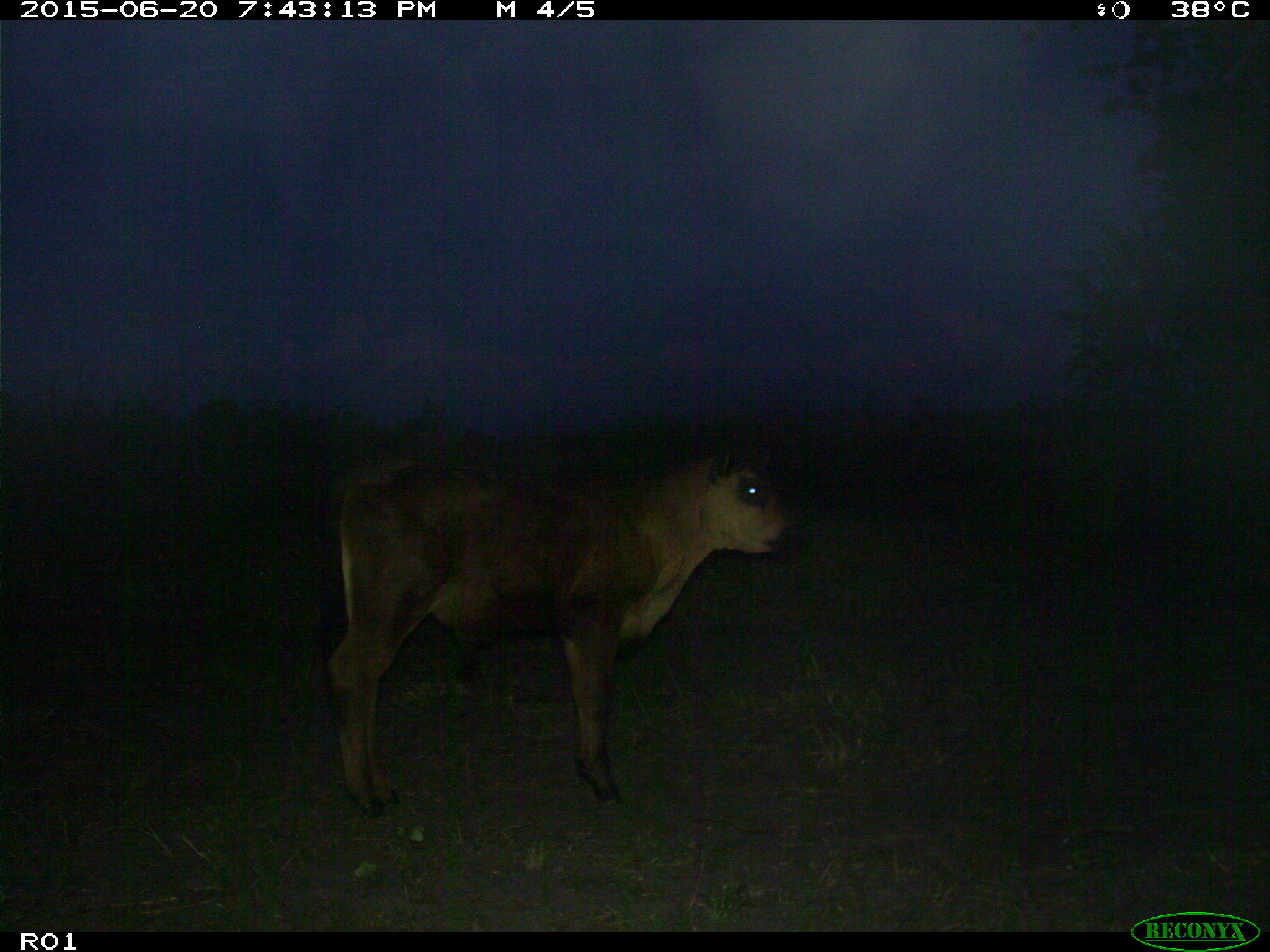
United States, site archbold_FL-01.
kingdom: Animalia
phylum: Chordata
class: Mammalia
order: Artiodactyla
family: Bovidae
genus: Bos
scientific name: Bos taurus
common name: domestic cow